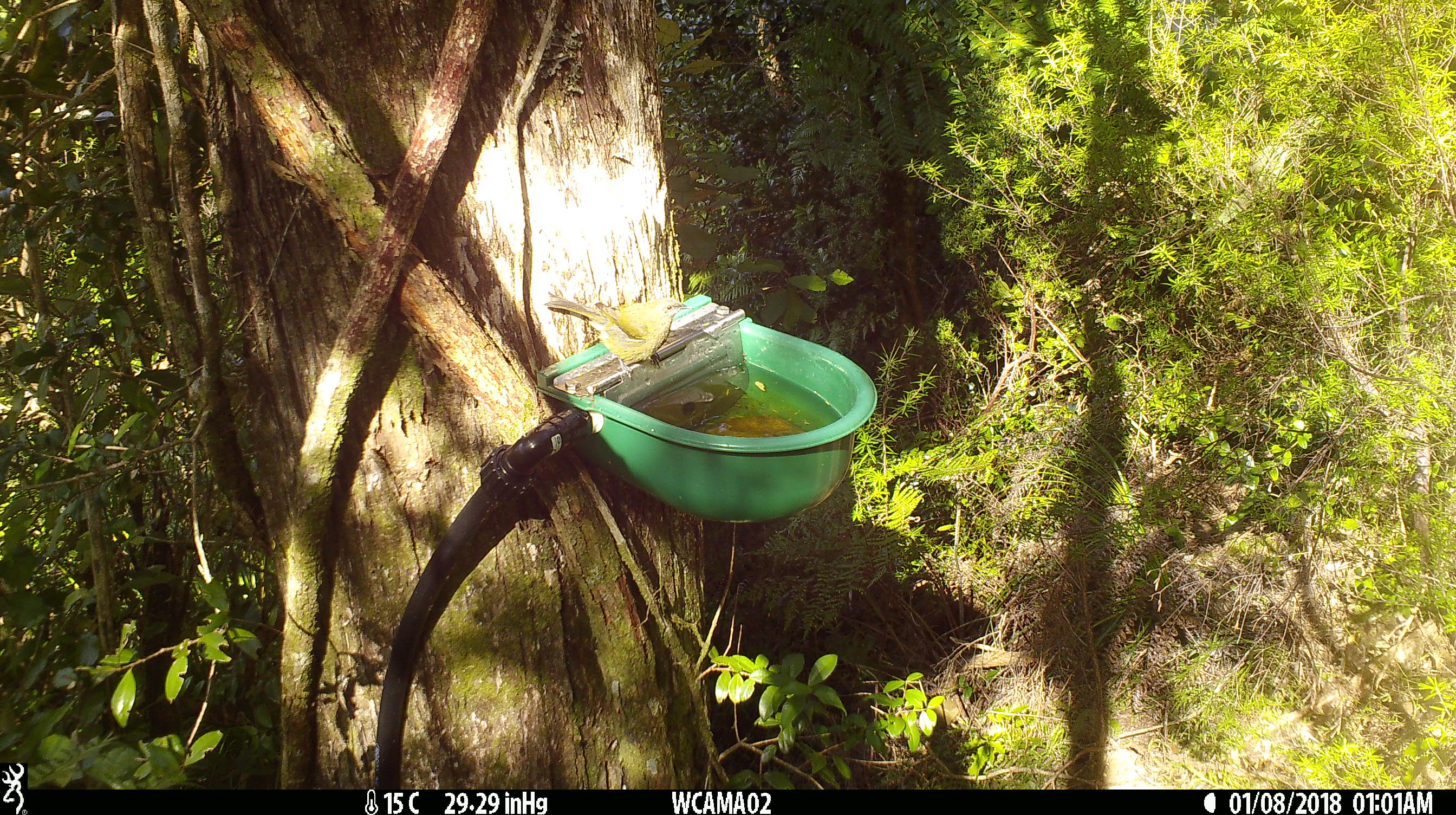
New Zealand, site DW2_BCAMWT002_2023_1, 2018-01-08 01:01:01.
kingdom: Animalia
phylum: Chordata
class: Aves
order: Passeriformes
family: Meliphagidae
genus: Anthornis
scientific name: Anthornis melanura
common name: new zealand bellbird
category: bellbird